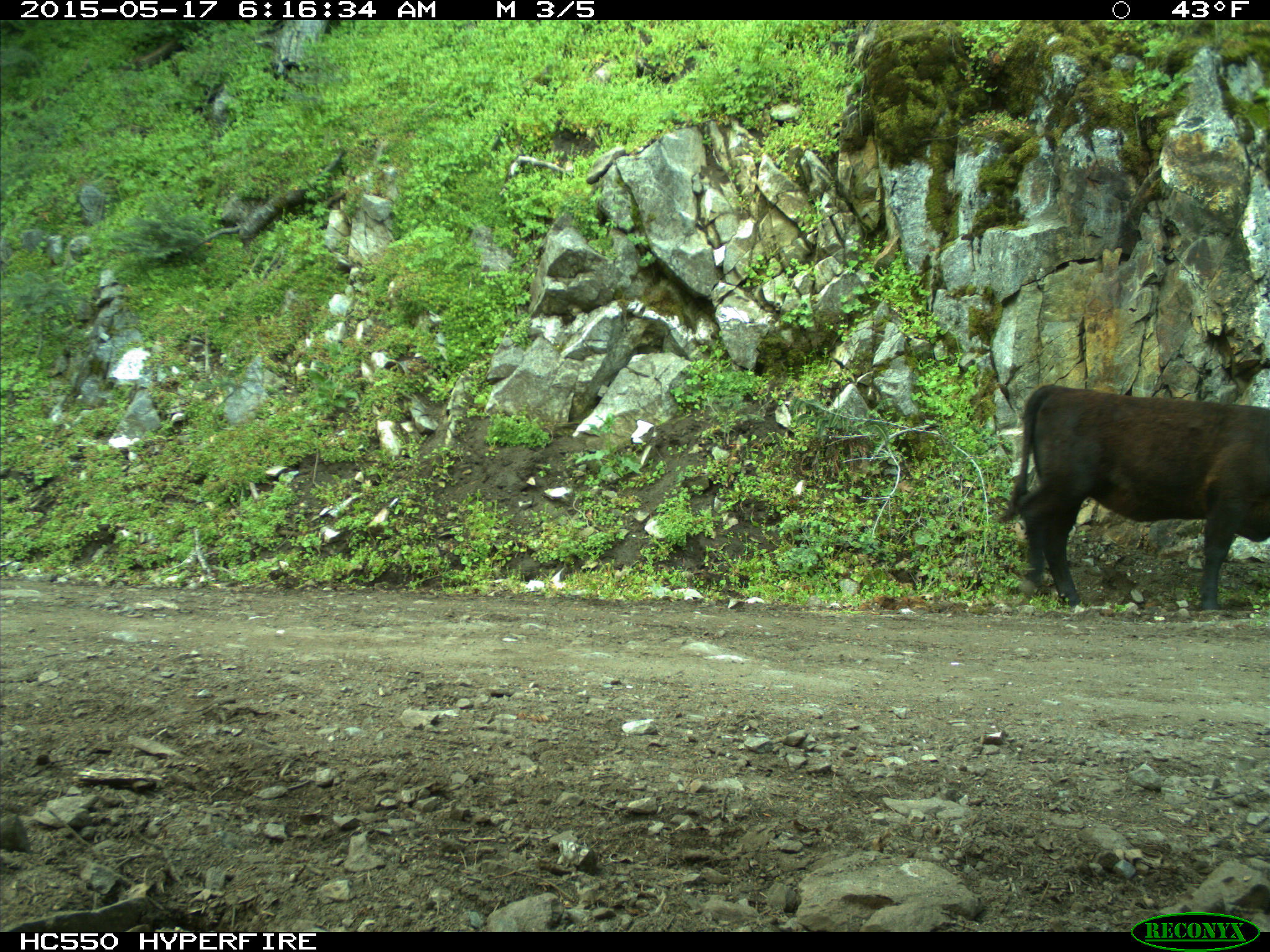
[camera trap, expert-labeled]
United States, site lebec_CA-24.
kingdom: Animalia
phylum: Chordata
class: Mammalia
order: Artiodactyla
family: Bovidae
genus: Bos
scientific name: Bos taurus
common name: domestic cow